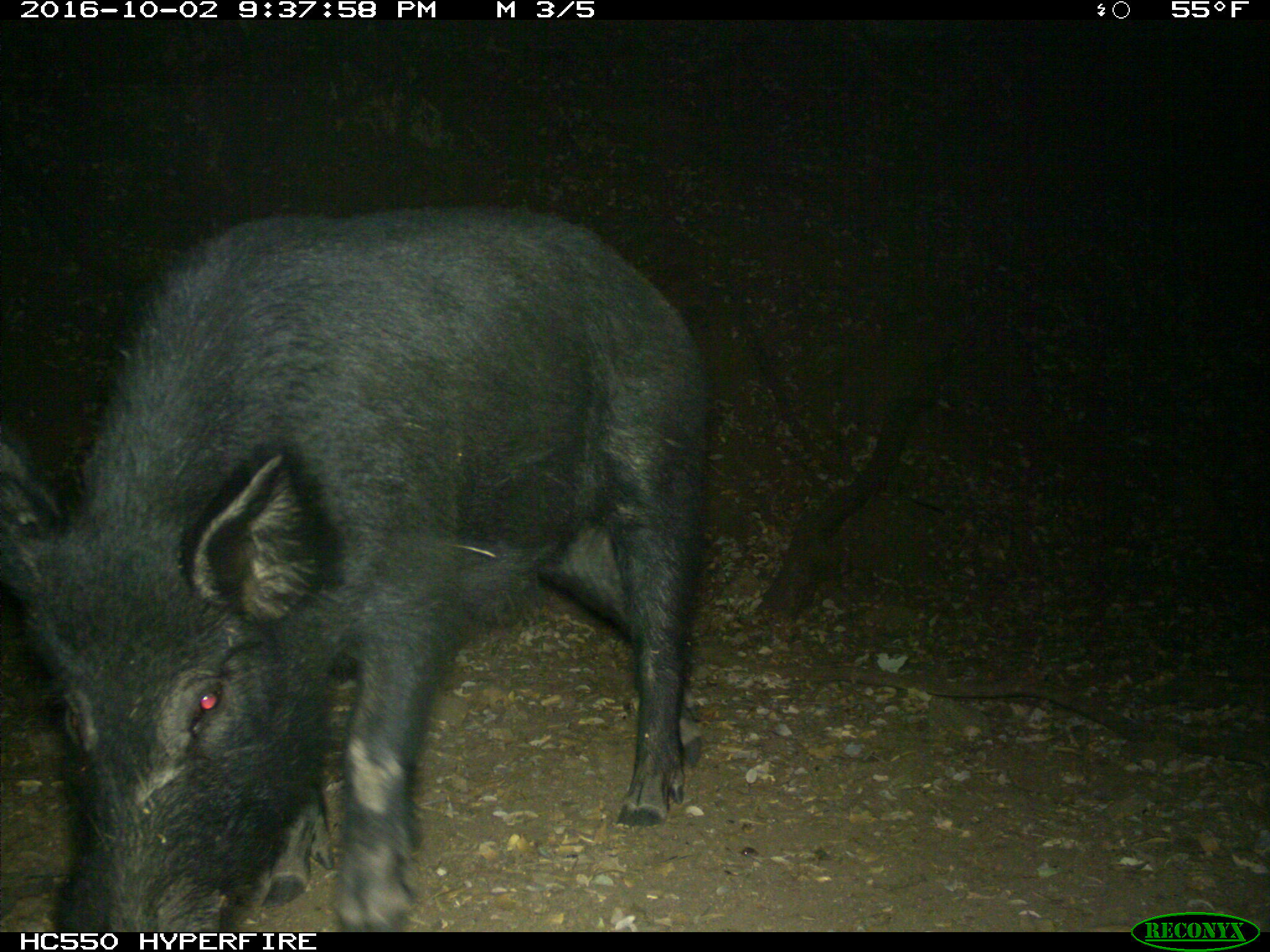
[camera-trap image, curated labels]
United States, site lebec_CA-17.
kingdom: Animalia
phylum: Chordata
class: Mammalia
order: Artiodactyla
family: Suidae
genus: Sus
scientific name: Sus scrofa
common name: wild boar